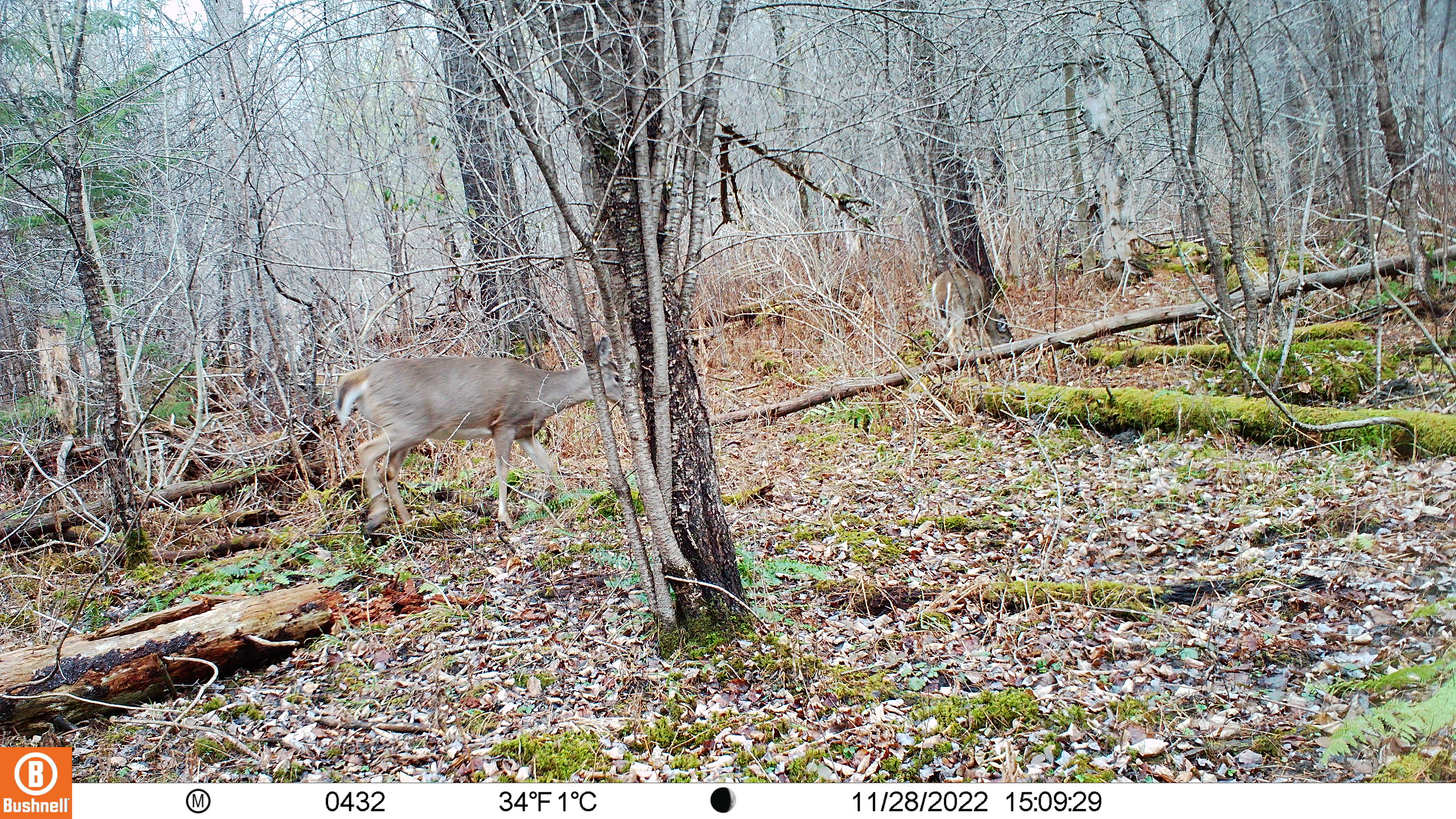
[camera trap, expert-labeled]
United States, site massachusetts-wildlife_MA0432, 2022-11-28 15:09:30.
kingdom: Animalia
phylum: Chordata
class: Mammalia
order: Artiodactyla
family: Cervidae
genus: Odocoileus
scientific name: Odocoileus virginianus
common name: white-tailed deer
White-tailed deer (Odocoileus virginianus).